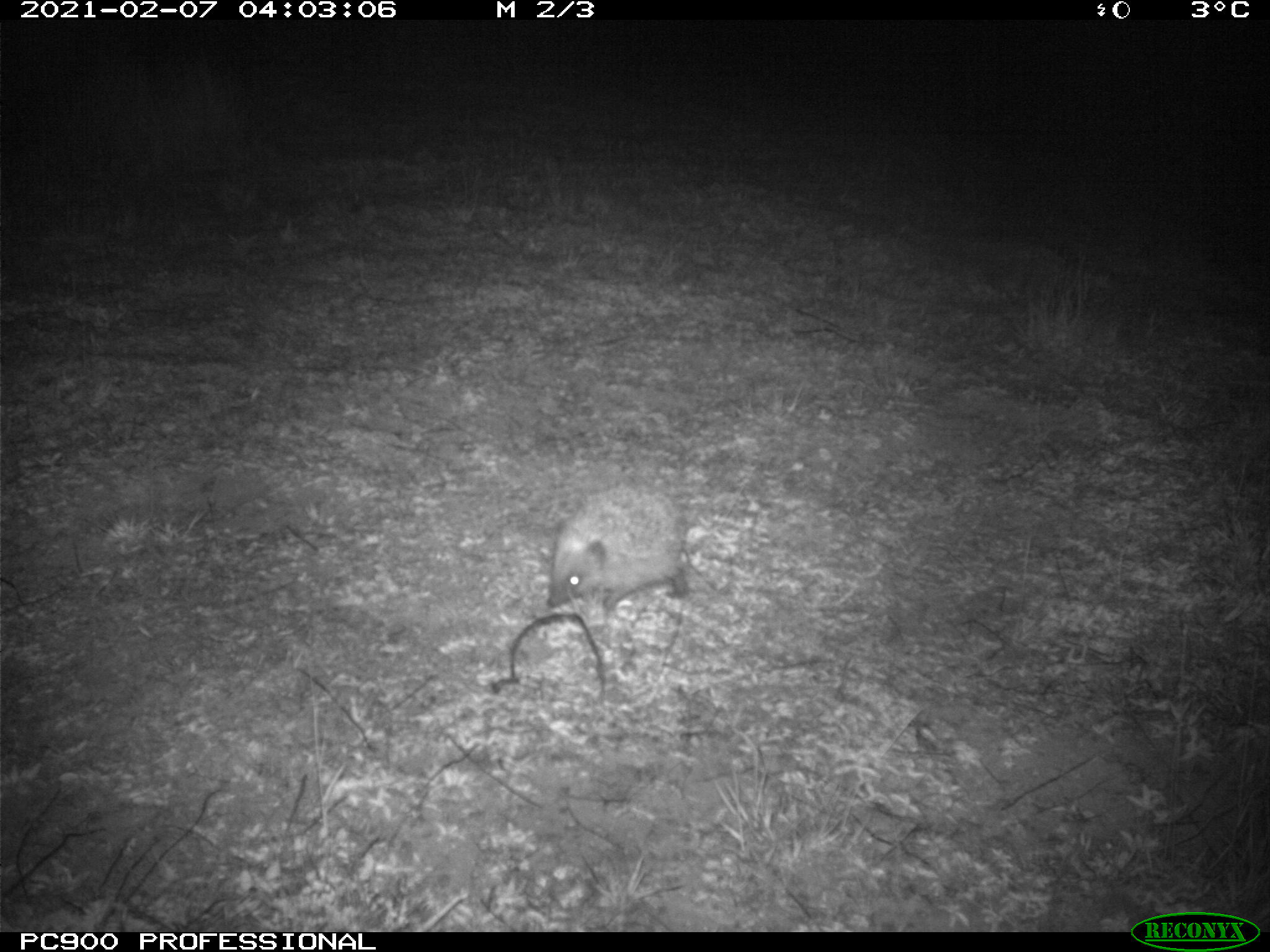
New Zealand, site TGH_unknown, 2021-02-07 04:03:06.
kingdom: Animalia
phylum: Chordata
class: Mammalia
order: Eulipotyphla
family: Erinaceidae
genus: Erinaceus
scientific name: Erinaceus europaeus europaeus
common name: european hedgehog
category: hedgehog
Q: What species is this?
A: Hedgehog (european hedgehog) (Erinaceus europaeus europaeus).